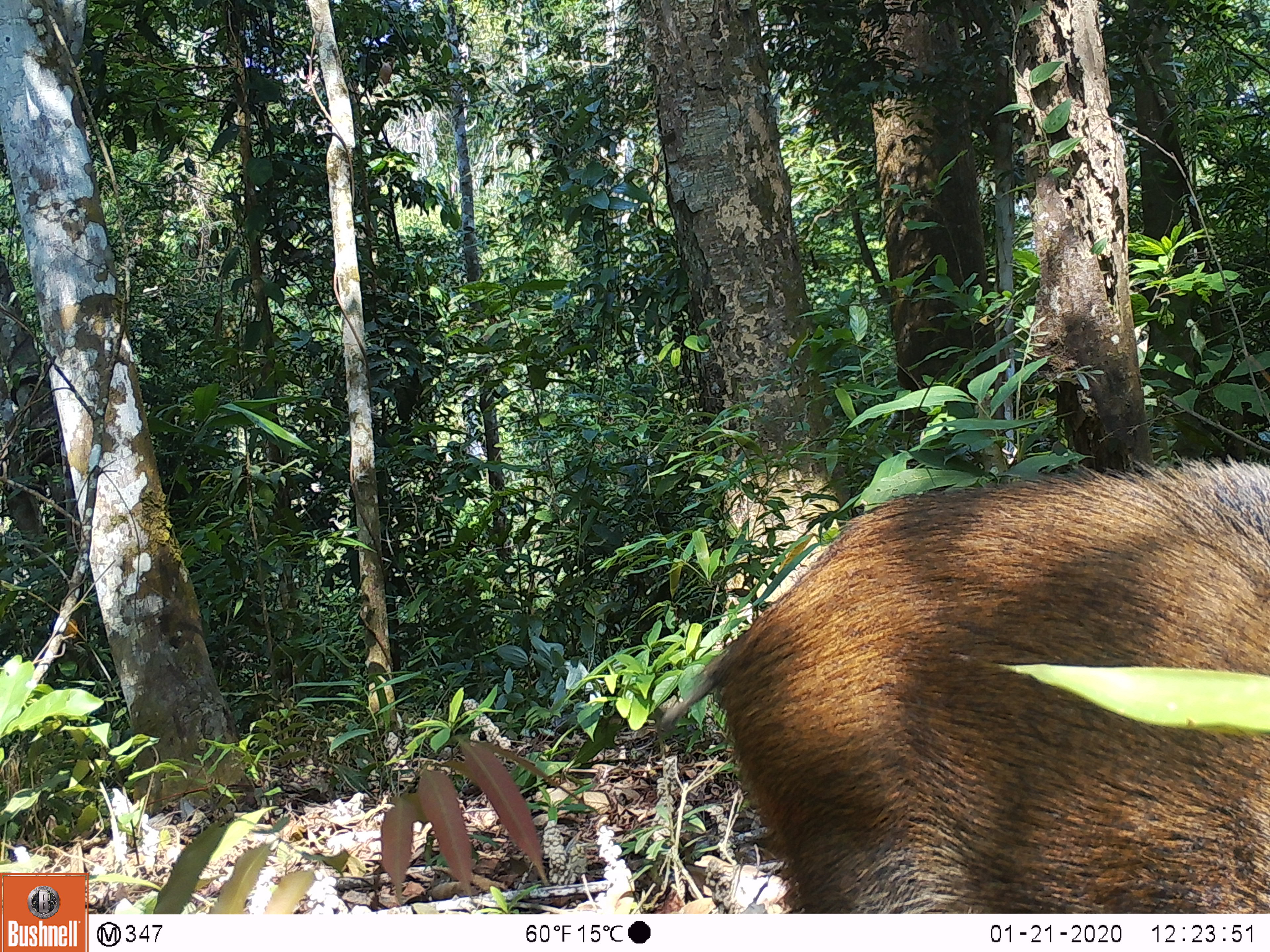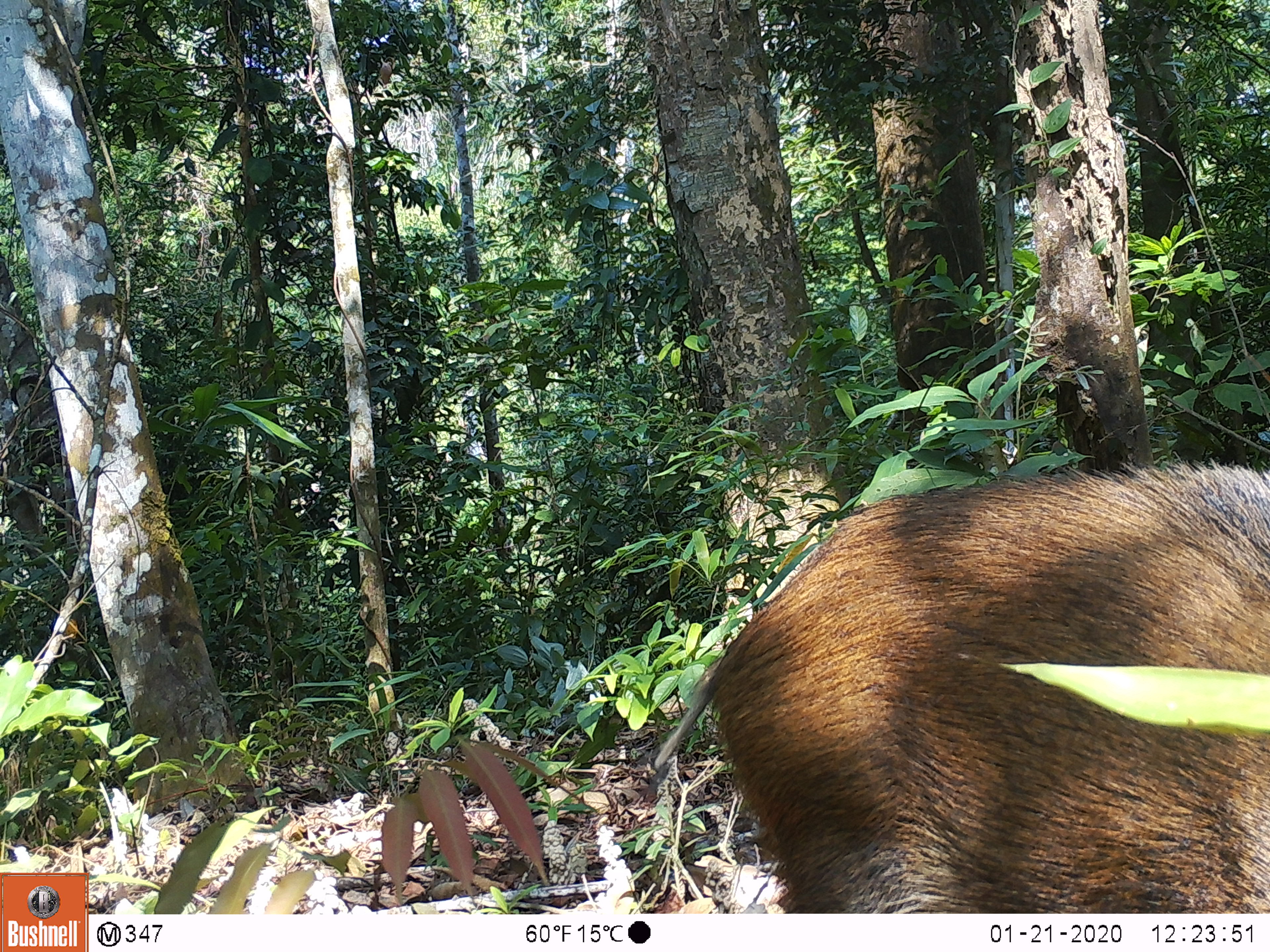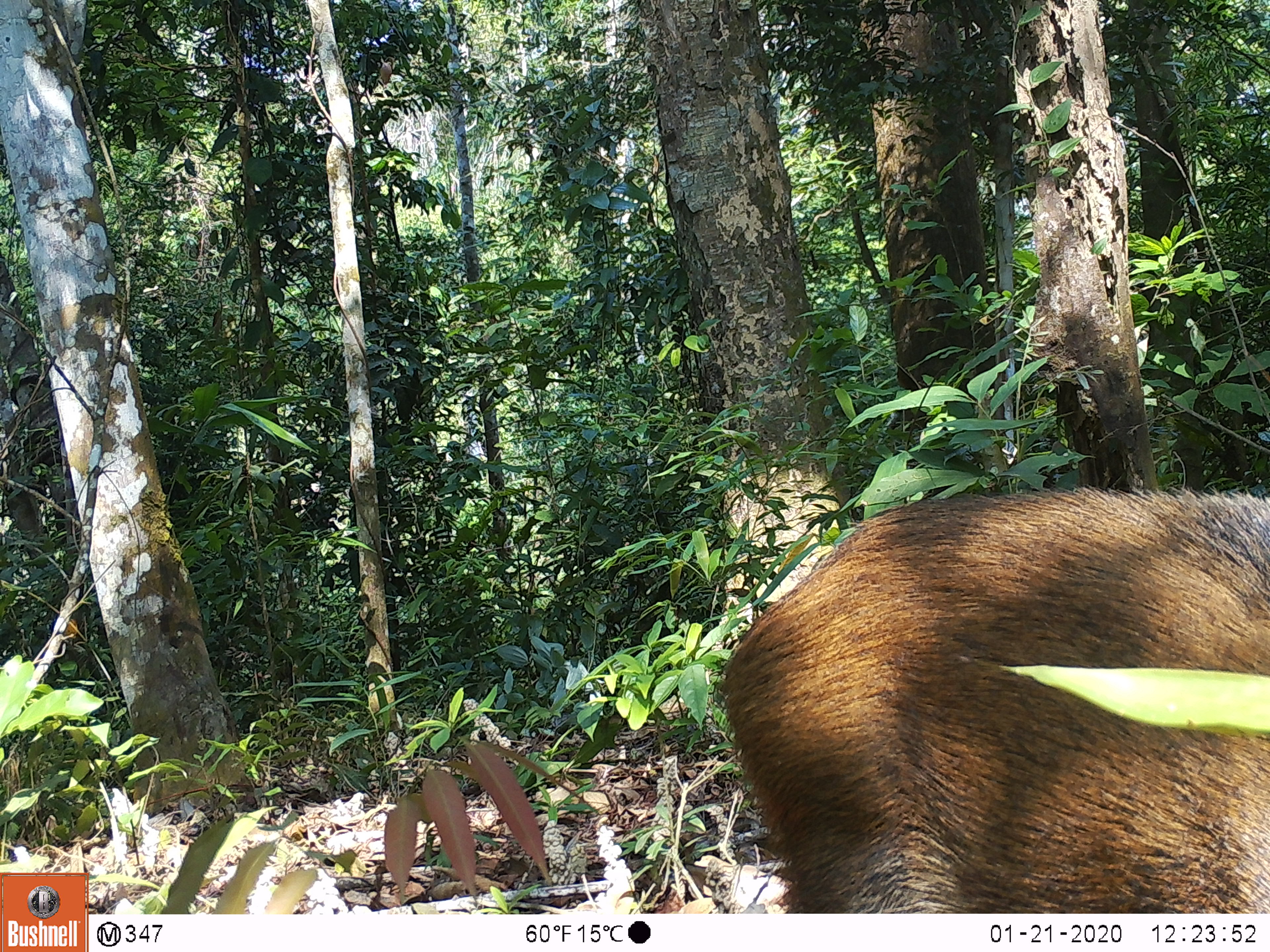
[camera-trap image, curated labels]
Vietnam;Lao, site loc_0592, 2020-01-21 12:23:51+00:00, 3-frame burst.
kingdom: Animalia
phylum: Chordata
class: Mammalia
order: Artiodactyla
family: Suidae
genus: Sus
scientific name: Sus scrofa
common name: eurasian wild pig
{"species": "eurasian wild pig (Sus scrofa)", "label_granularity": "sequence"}